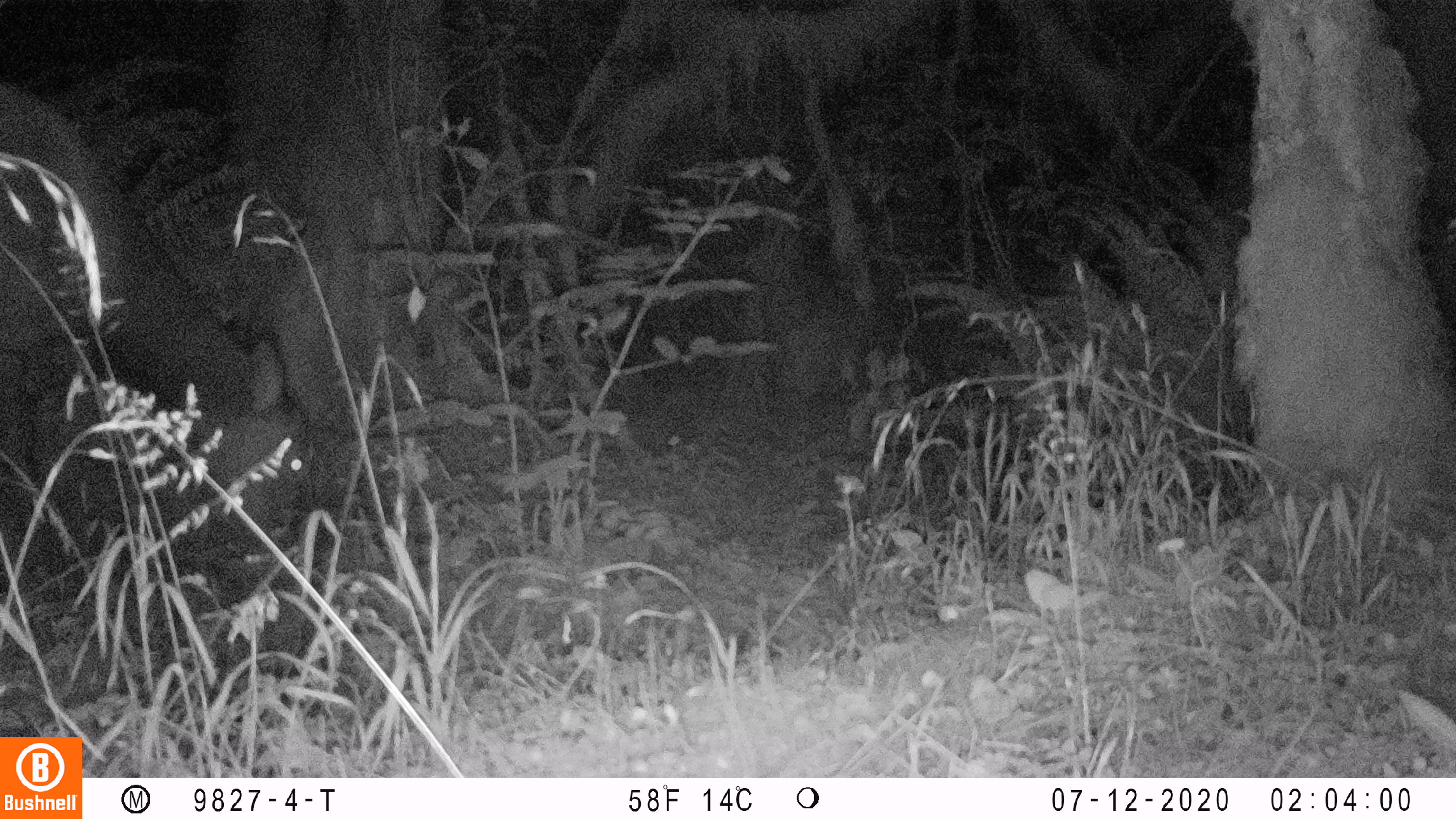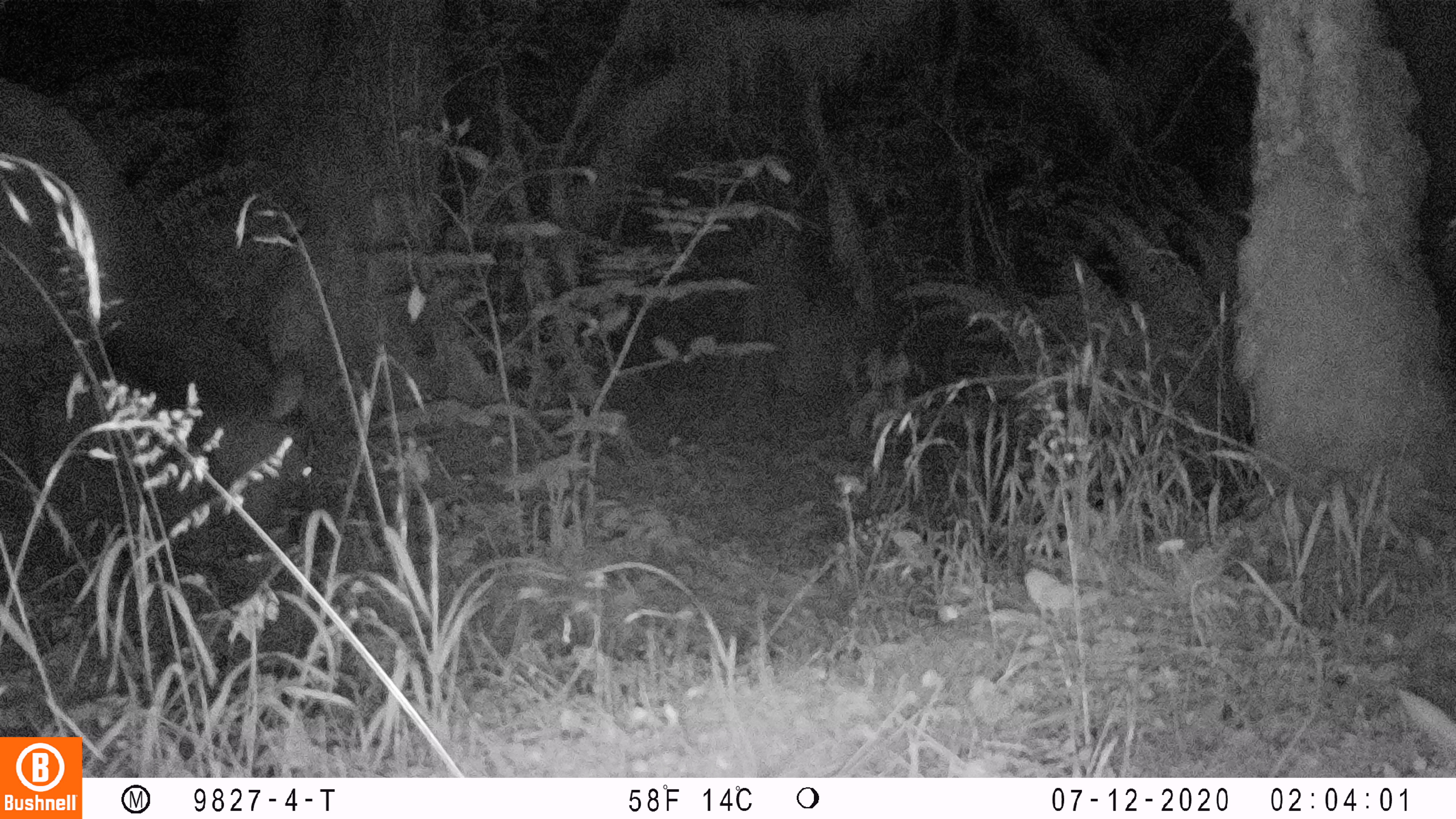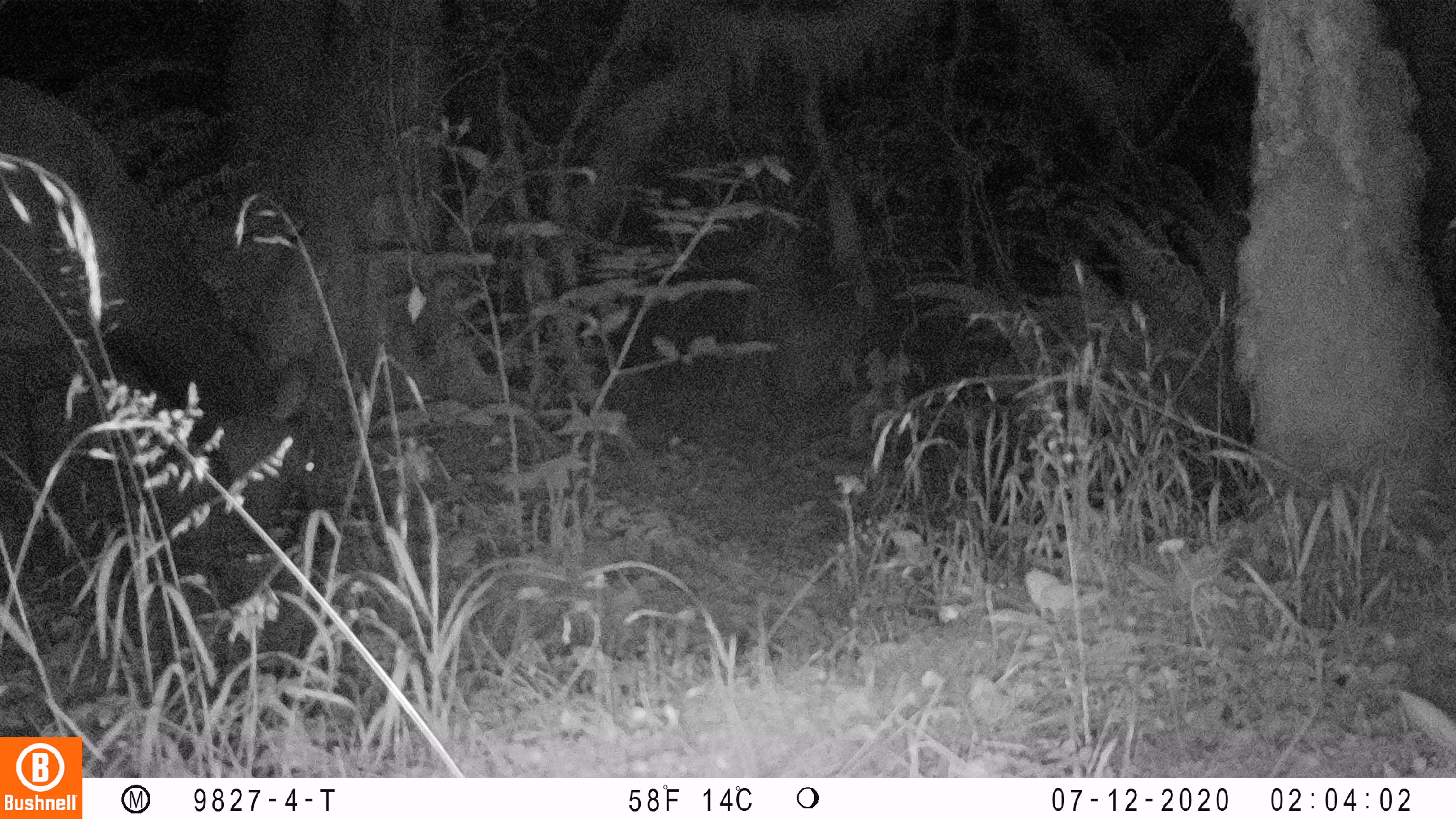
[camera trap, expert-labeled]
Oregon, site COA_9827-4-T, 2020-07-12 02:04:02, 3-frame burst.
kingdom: Animalia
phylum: Chordata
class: Mammalia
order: Artiodactyla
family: Cervidae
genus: Cervus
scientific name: Cervus canadensis roosevelti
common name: roosevelt elk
Roosevelt elk (Cervus canadensis roosevelti).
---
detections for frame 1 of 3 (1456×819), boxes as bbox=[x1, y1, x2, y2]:
roosevelt elk: bbox=[6, 76, 321, 558]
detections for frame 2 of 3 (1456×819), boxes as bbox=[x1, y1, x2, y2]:
roosevelt elk: bbox=[0, 73, 328, 581]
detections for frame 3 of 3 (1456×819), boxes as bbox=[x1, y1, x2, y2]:
roosevelt elk: bbox=[0, 69, 332, 560]